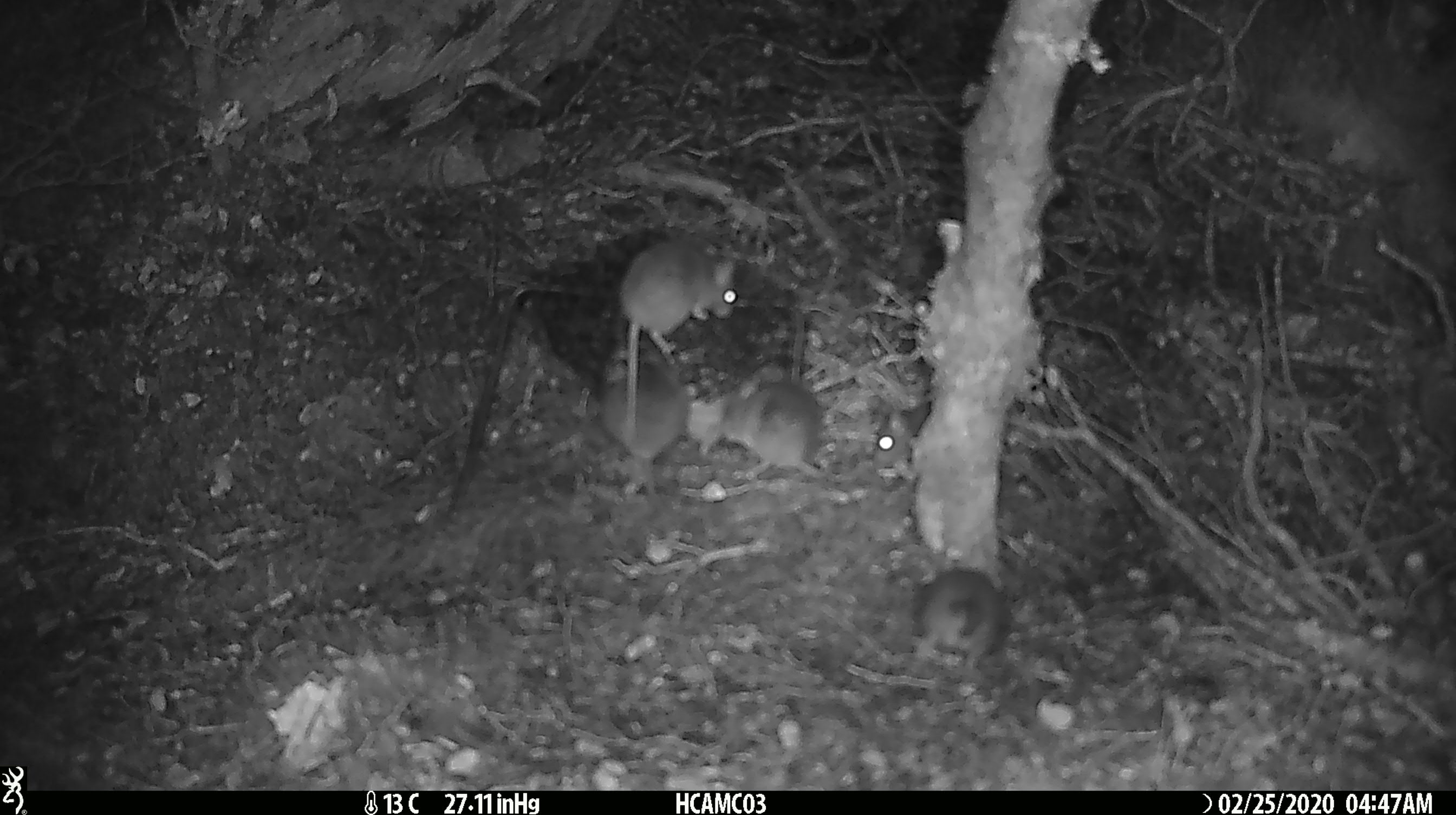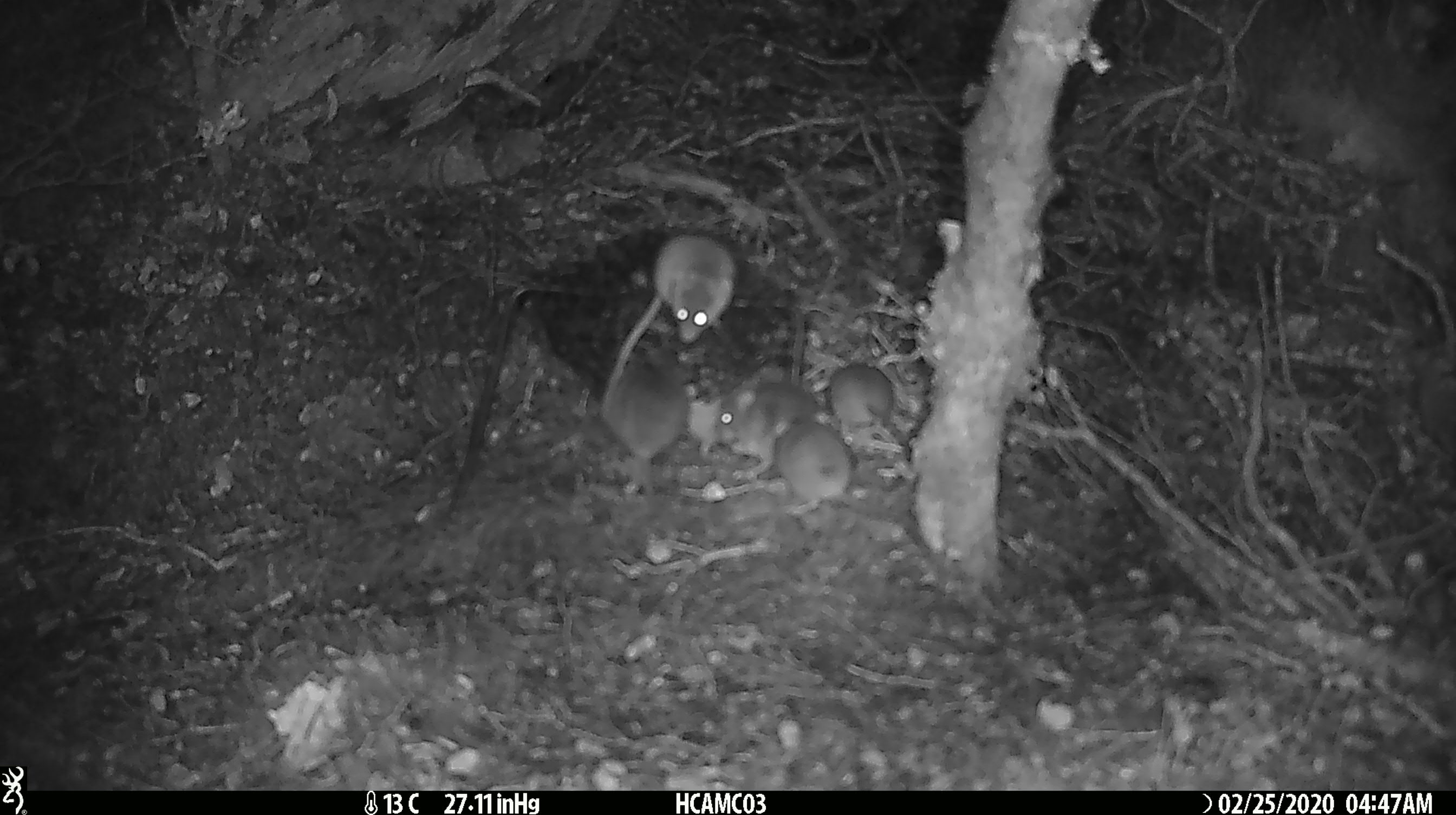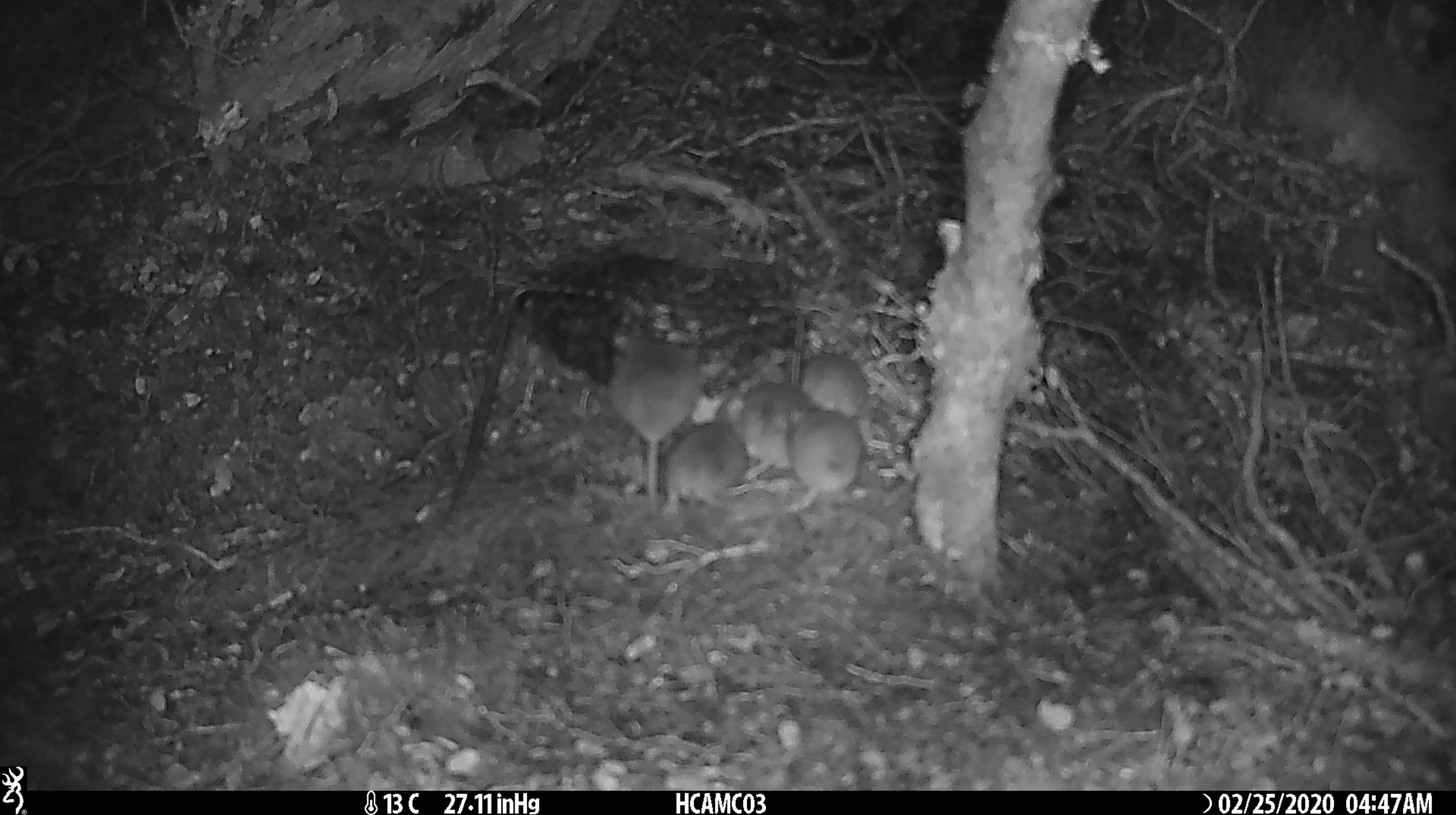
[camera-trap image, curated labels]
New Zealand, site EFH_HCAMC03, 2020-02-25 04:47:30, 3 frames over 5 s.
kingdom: Animalia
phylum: Chordata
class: Mammalia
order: Rodentia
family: Muridae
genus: Mus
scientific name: Mus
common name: mouse